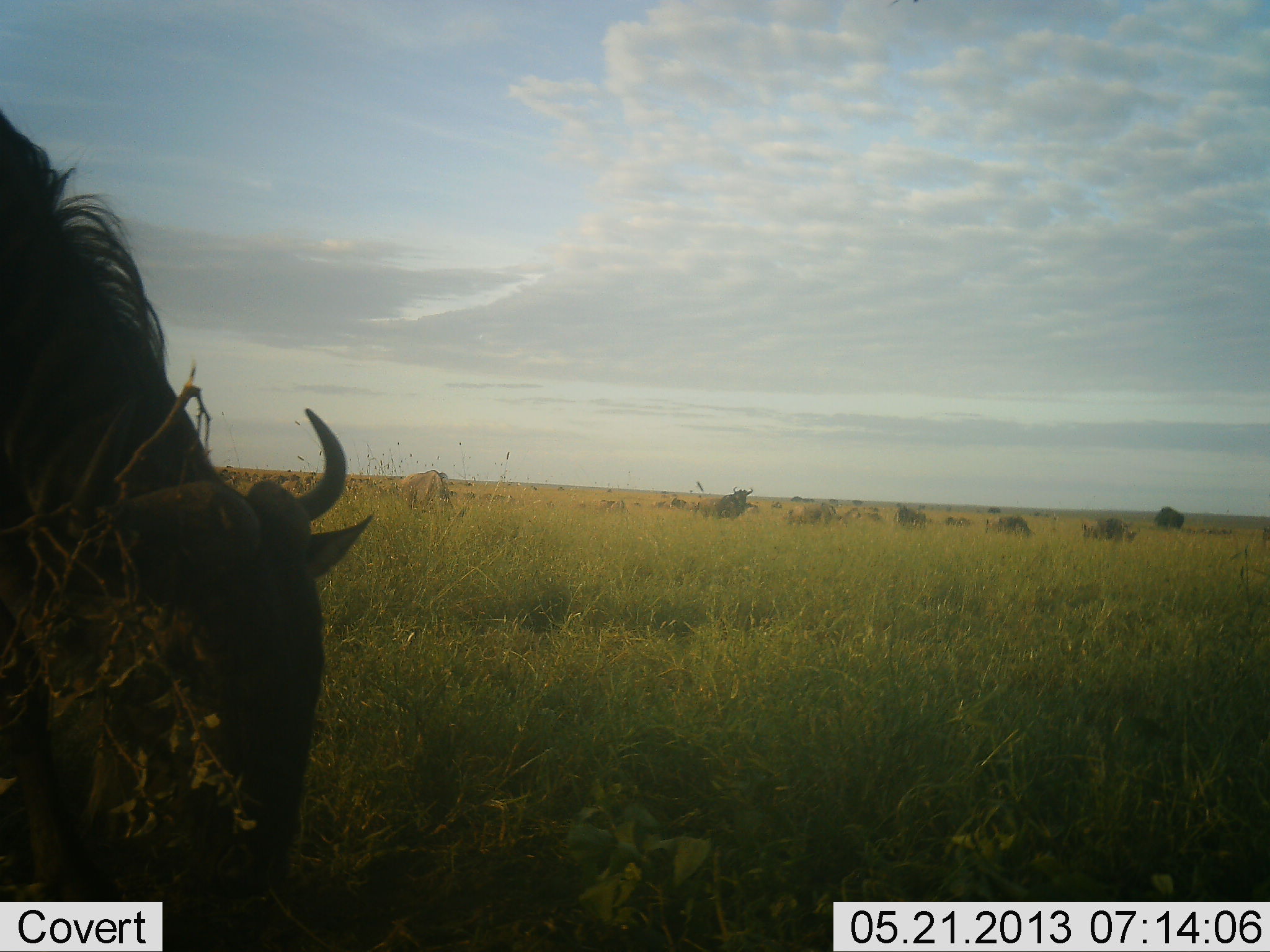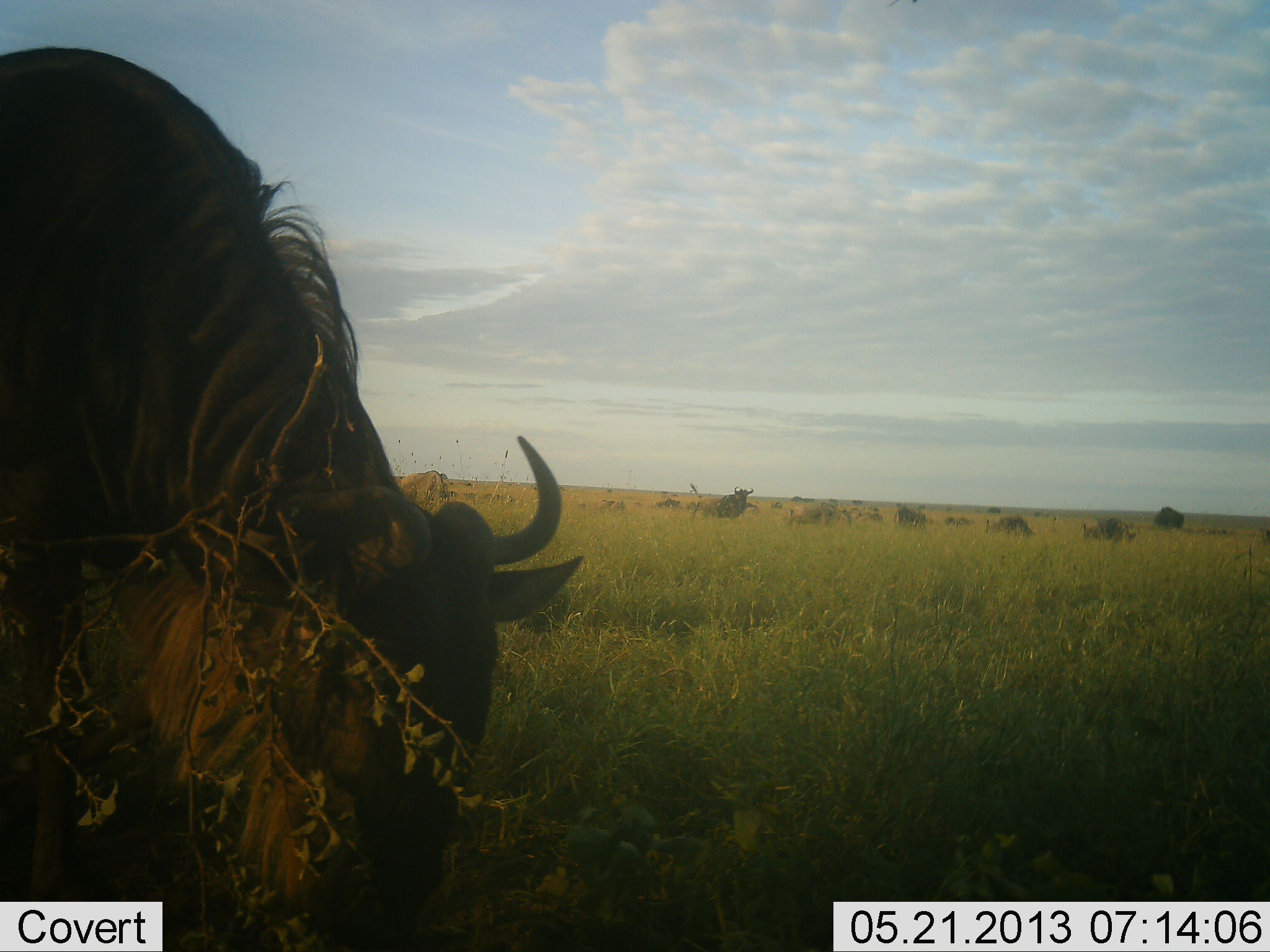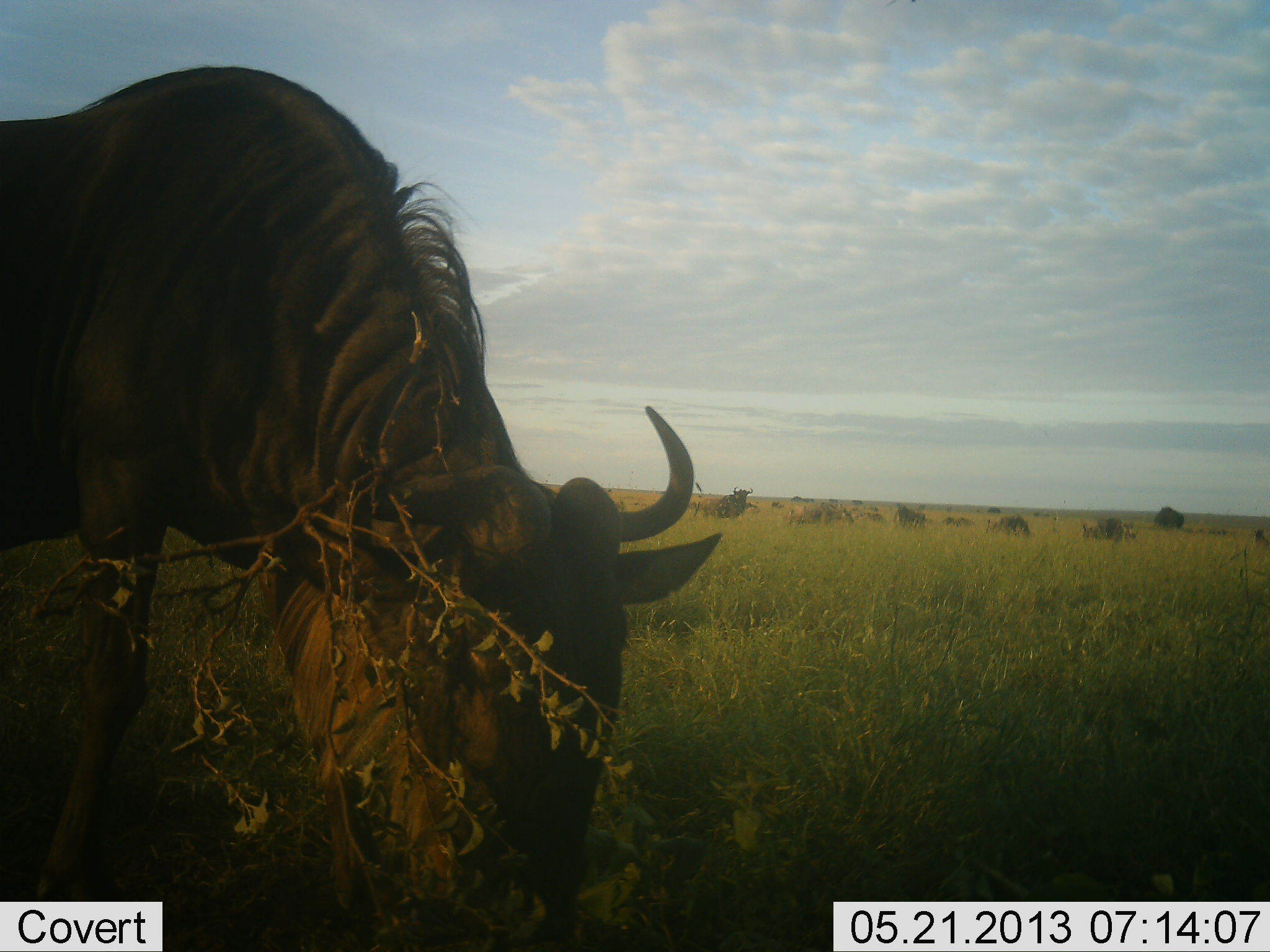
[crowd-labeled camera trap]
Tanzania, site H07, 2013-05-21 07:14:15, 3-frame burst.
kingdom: Animalia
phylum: Chordata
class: Mammalia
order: Artiodactyla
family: Bovidae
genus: Connochaetes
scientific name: Connochaetes taurinus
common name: blue wildebeest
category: wildebeest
Wildebeest (blue wildebeest) (Connochaetes taurinus), count 6. Behavior (volunteer vote fractions): standing 36%, resting 0%, moving 14%, interacting 7%. Young present (vote fraction): 0%. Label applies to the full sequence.